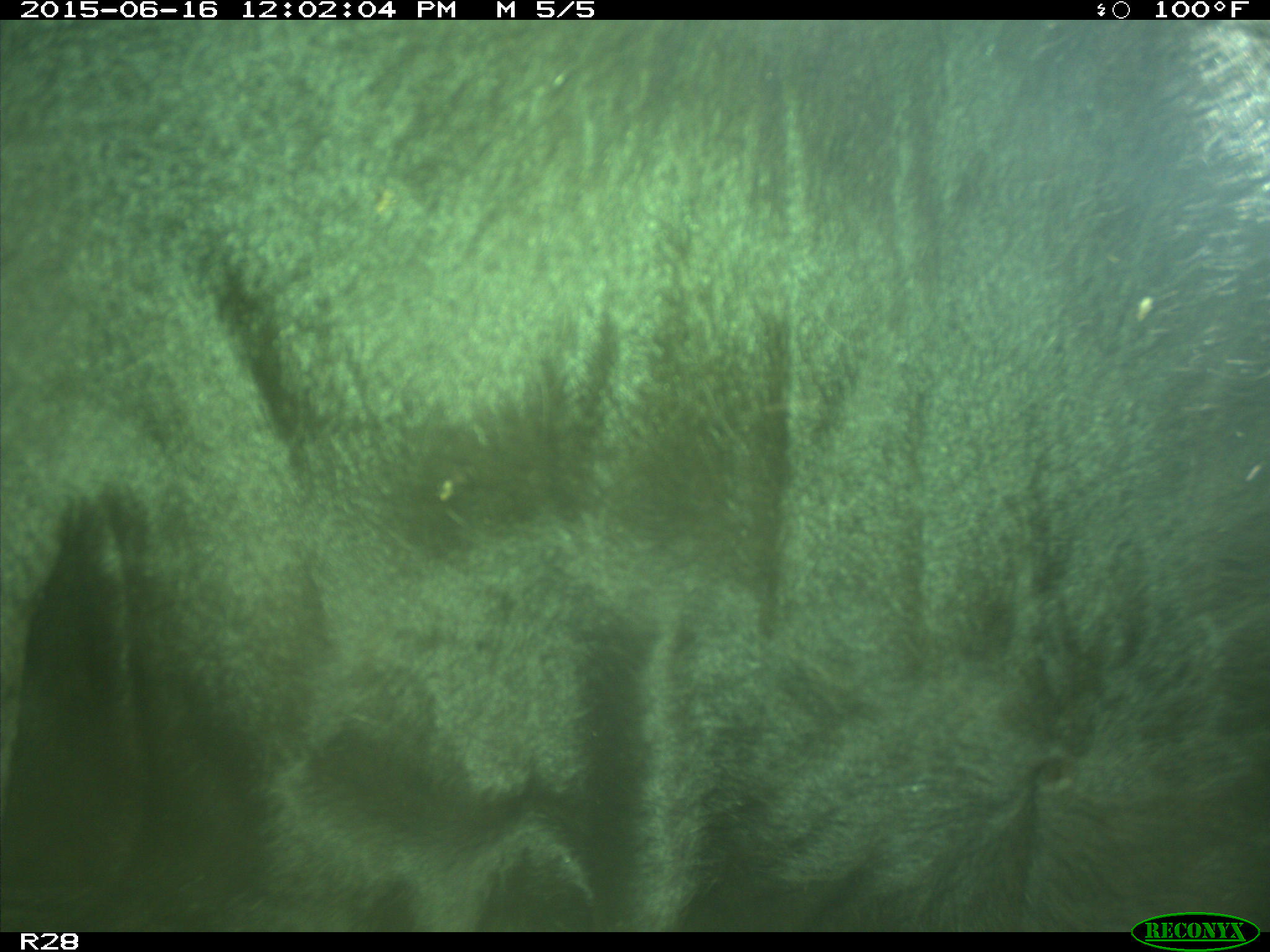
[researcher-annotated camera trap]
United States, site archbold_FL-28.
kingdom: Animalia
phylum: Chordata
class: Mammalia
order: Artiodactyla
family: Bovidae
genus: Bos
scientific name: Bos taurus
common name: domestic cow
Bos taurus (domestic cow).